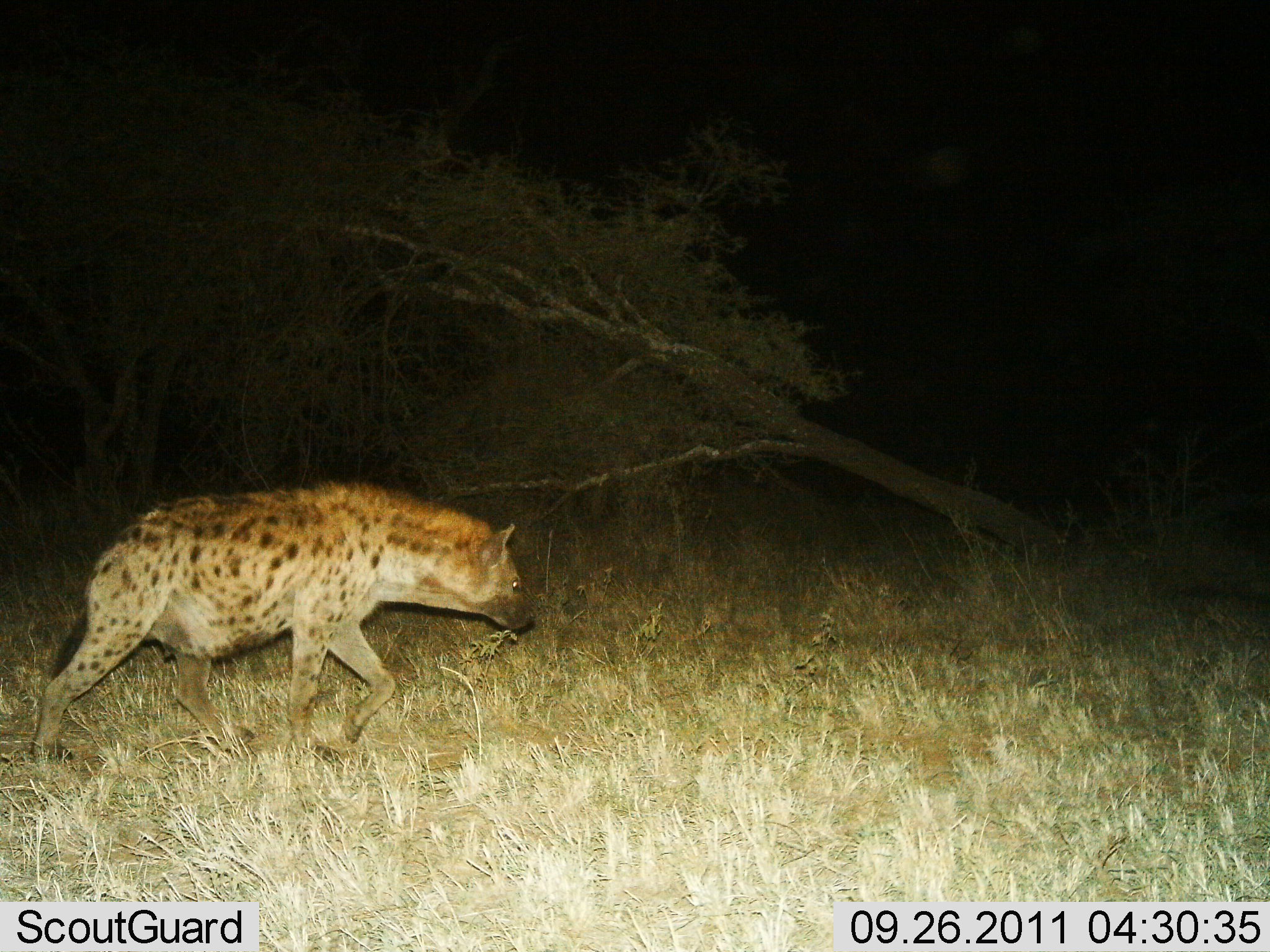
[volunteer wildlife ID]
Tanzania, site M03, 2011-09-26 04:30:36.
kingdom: Animalia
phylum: Chordata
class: Mammalia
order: Carnivora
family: Hyaenidae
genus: Crocuta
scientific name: Crocuta crocuta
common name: spotted hyena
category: hyenaspotted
Hyenaspotted (spotted hyena) (Crocuta crocuta), count 1. Behavior (volunteer vote fractions): standing 15%, resting 0%, moving 92%, interacting 0%. Young present (vote fraction): 0%. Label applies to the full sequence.